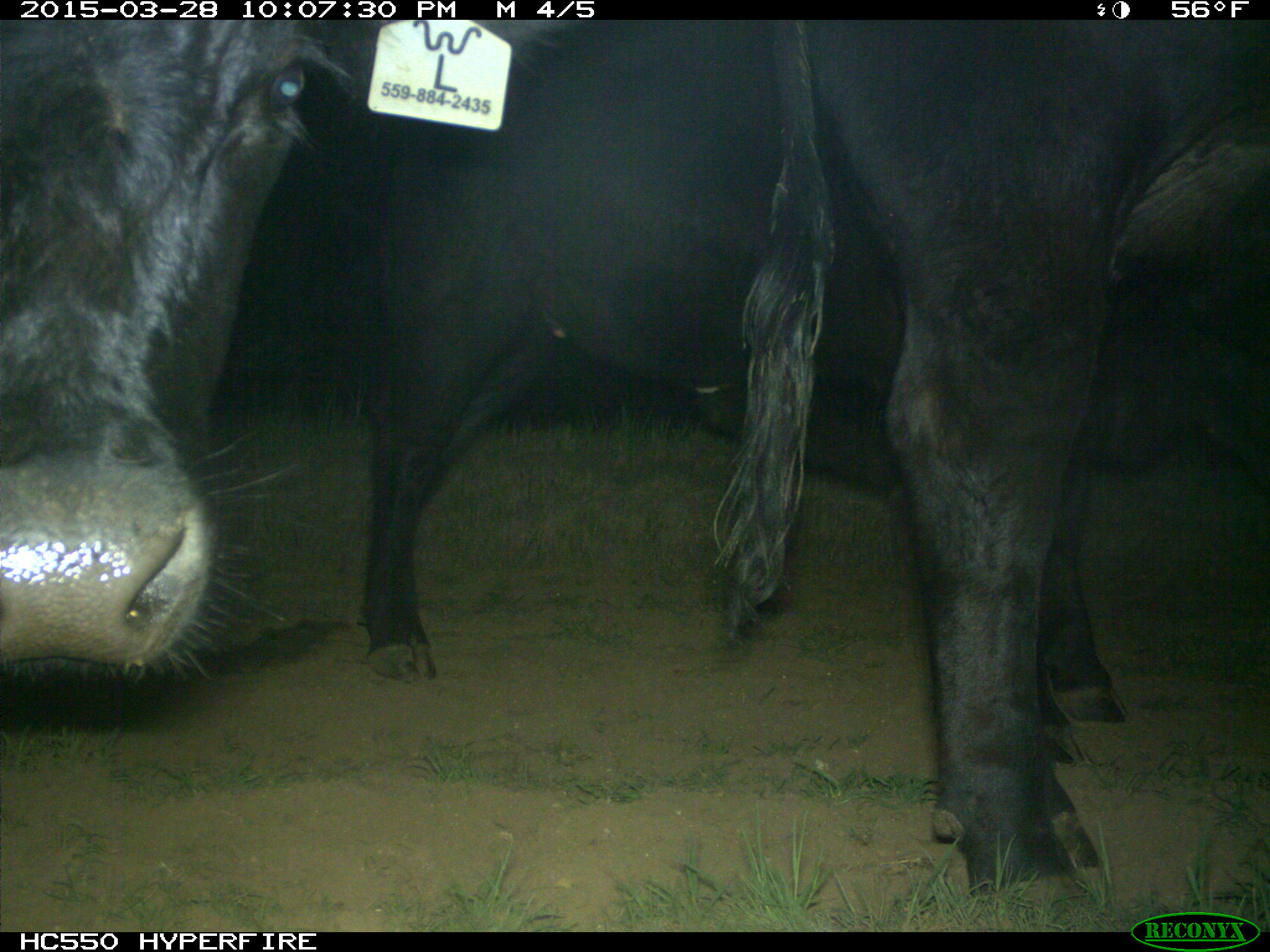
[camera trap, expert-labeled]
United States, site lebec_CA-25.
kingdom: Animalia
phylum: Chordata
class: Mammalia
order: Artiodactyla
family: Bovidae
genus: Bos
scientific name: Bos taurus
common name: domestic cow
Bos taurus (domestic cow).